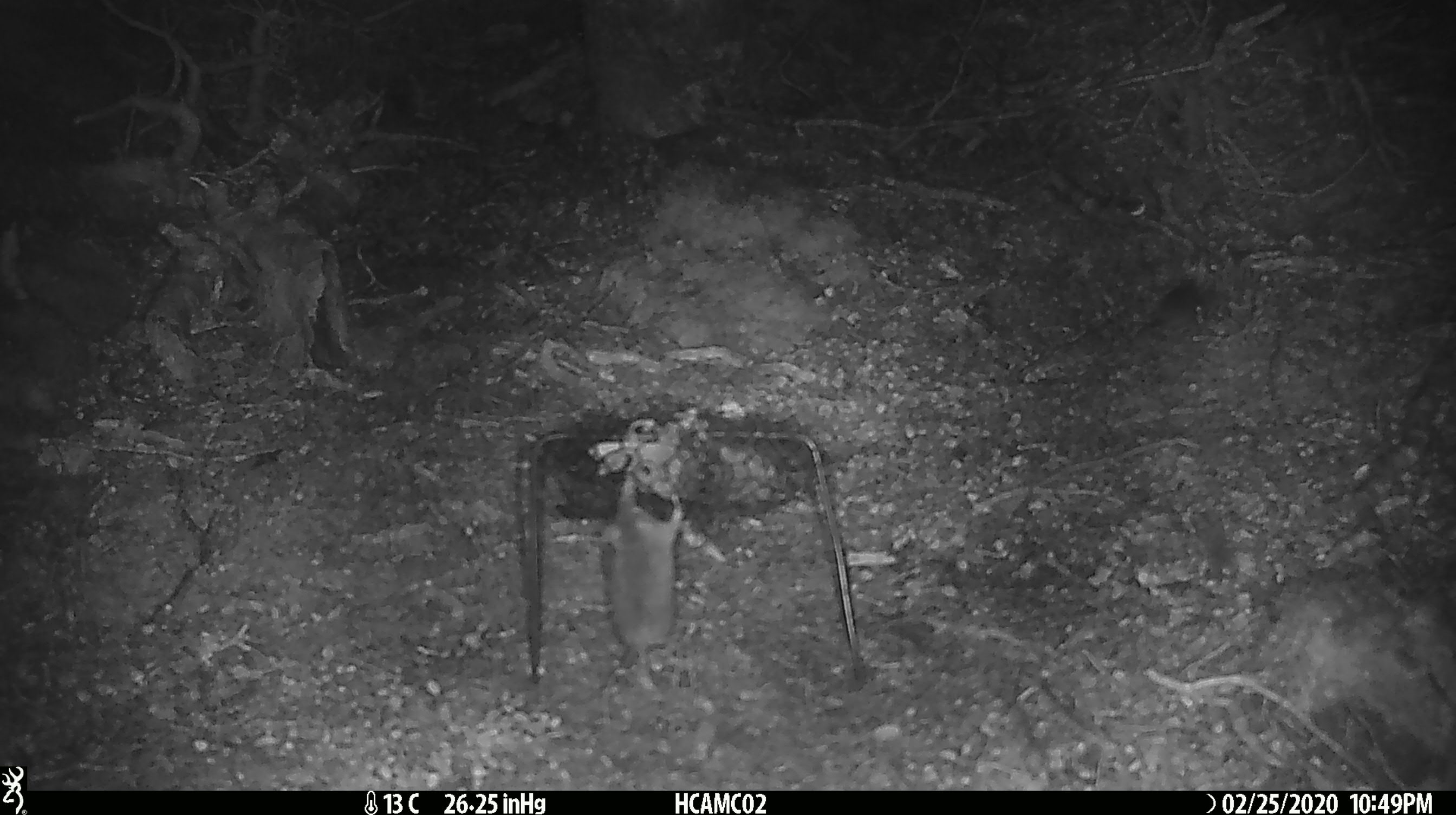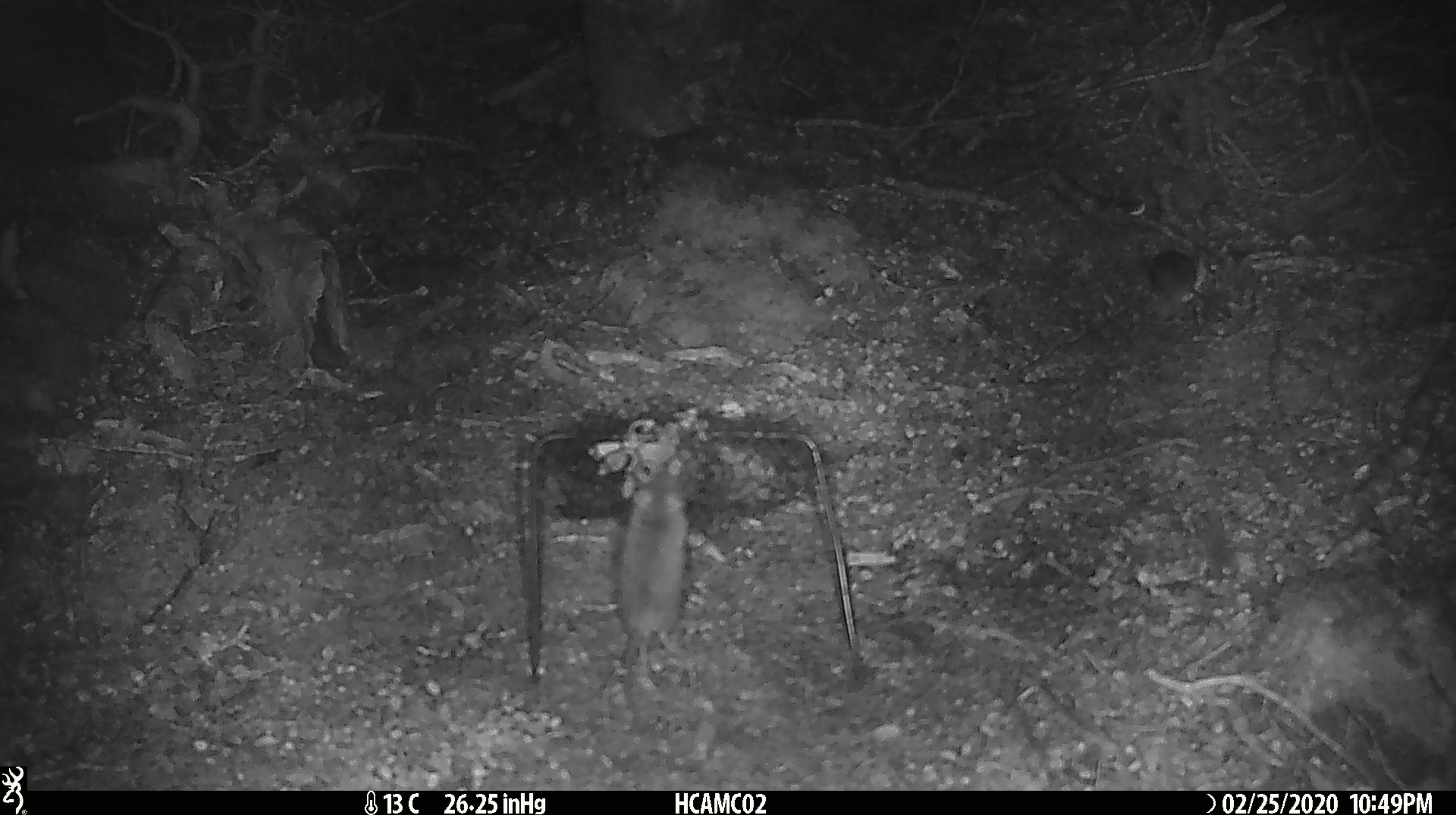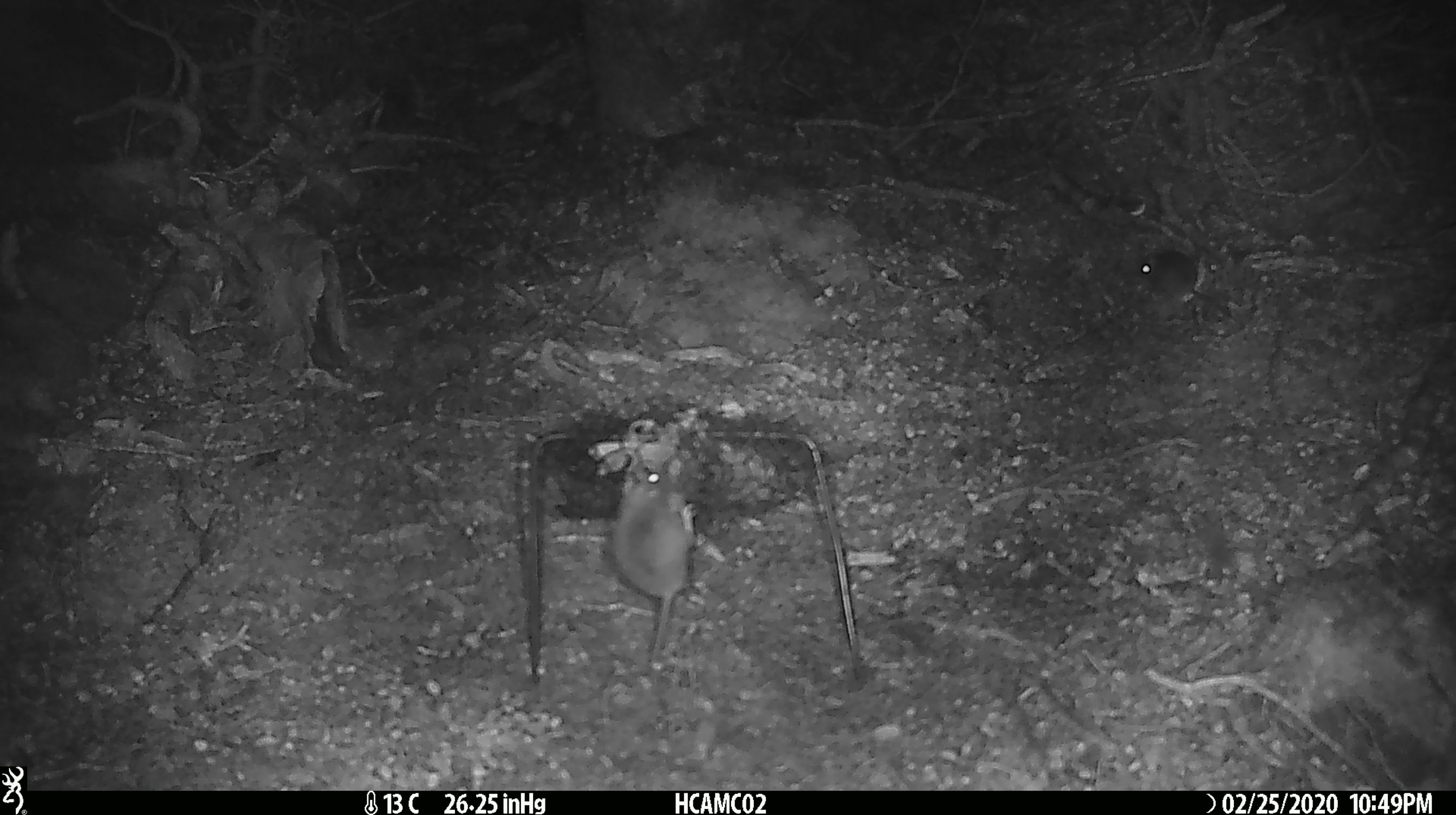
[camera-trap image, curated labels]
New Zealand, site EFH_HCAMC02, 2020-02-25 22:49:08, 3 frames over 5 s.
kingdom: Animalia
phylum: Chordata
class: Mammalia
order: Rodentia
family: Muridae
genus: Mus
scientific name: Mus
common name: mouse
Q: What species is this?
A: Mouse (Mus).